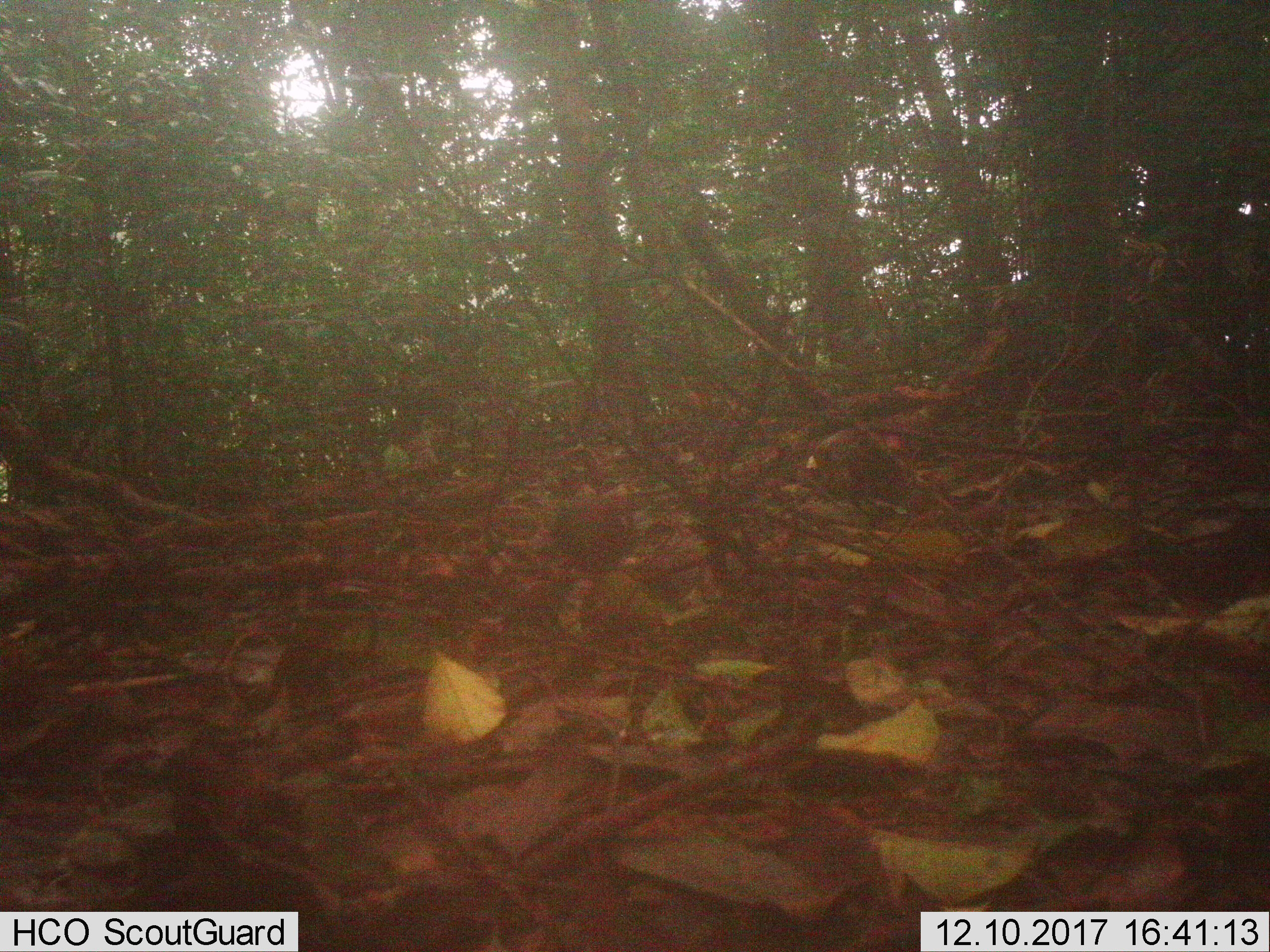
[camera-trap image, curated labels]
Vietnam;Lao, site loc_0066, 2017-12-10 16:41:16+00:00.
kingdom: Animalia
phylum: Chordata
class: Aves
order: Columbiformes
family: Columbidae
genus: Chalcophaps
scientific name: Chalcophaps indica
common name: emerald dove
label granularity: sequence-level